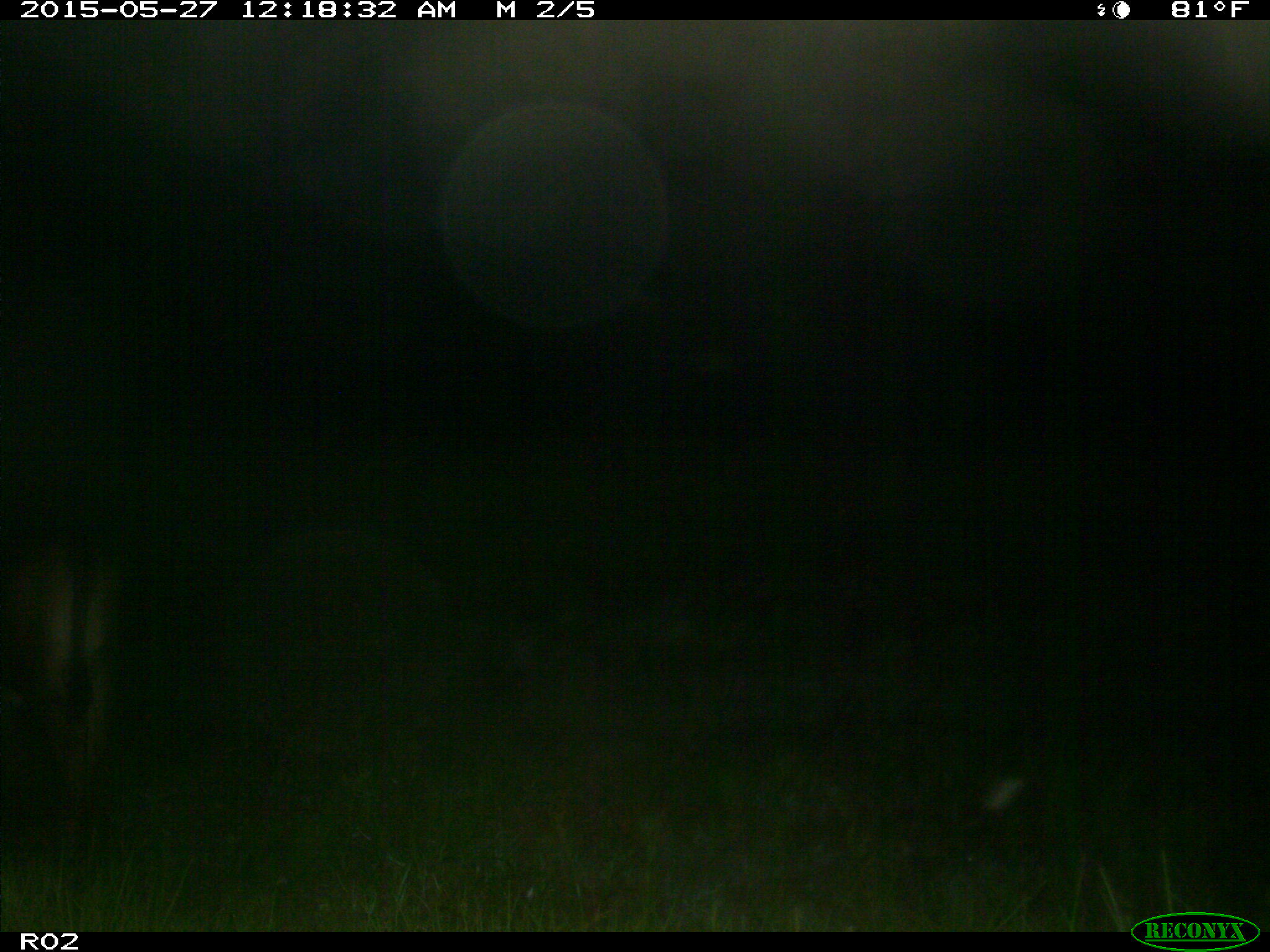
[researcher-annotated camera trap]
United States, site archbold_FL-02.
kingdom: Animalia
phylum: Chordata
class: Mammalia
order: Artiodactyla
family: Bovidae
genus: Bos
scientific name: Bos taurus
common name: domestic cow